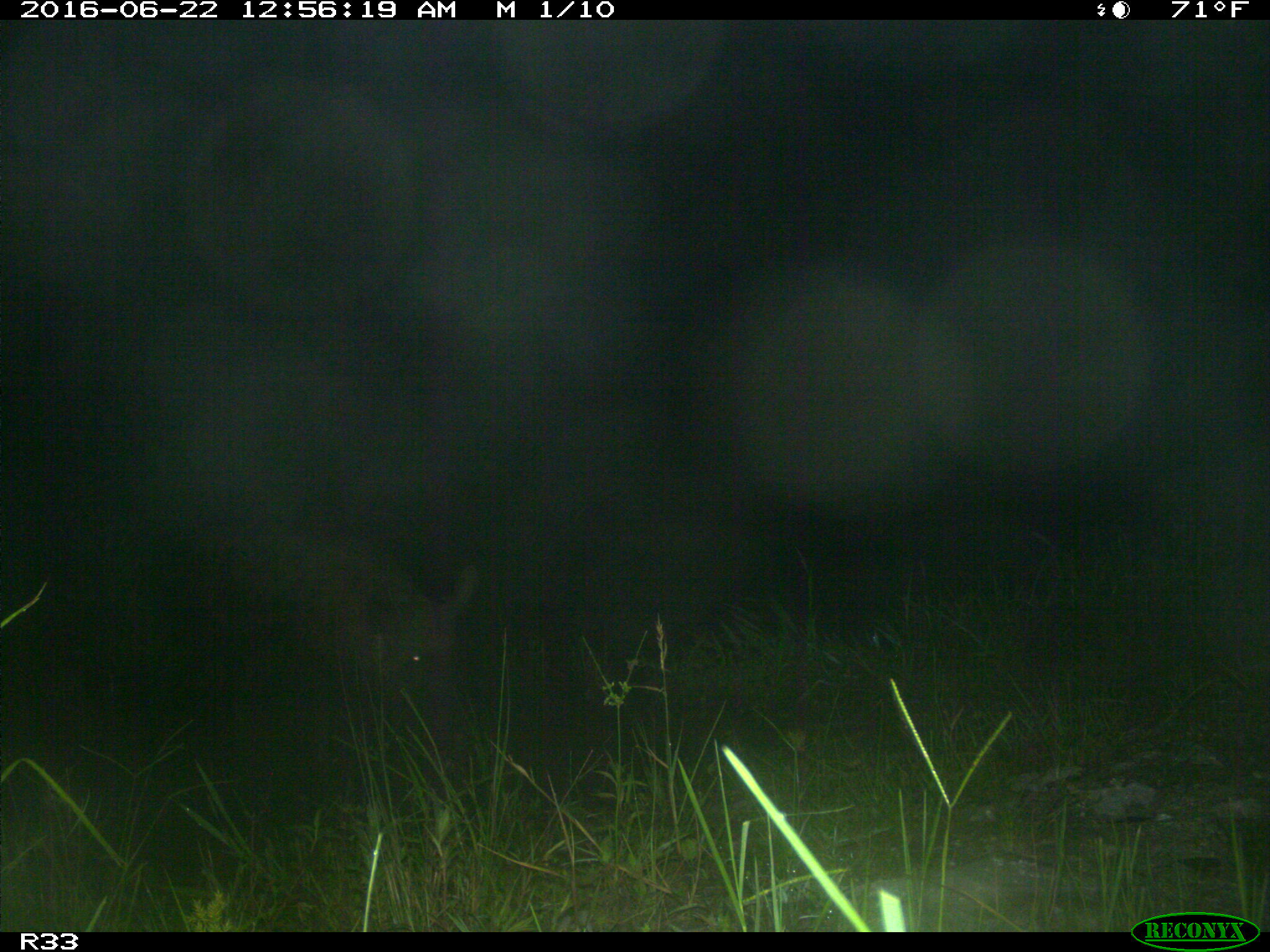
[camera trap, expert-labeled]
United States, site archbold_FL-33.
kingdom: Animalia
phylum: Chordata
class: Mammalia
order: Artiodactyla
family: Suidae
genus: Sus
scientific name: Sus scrofa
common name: wild boar